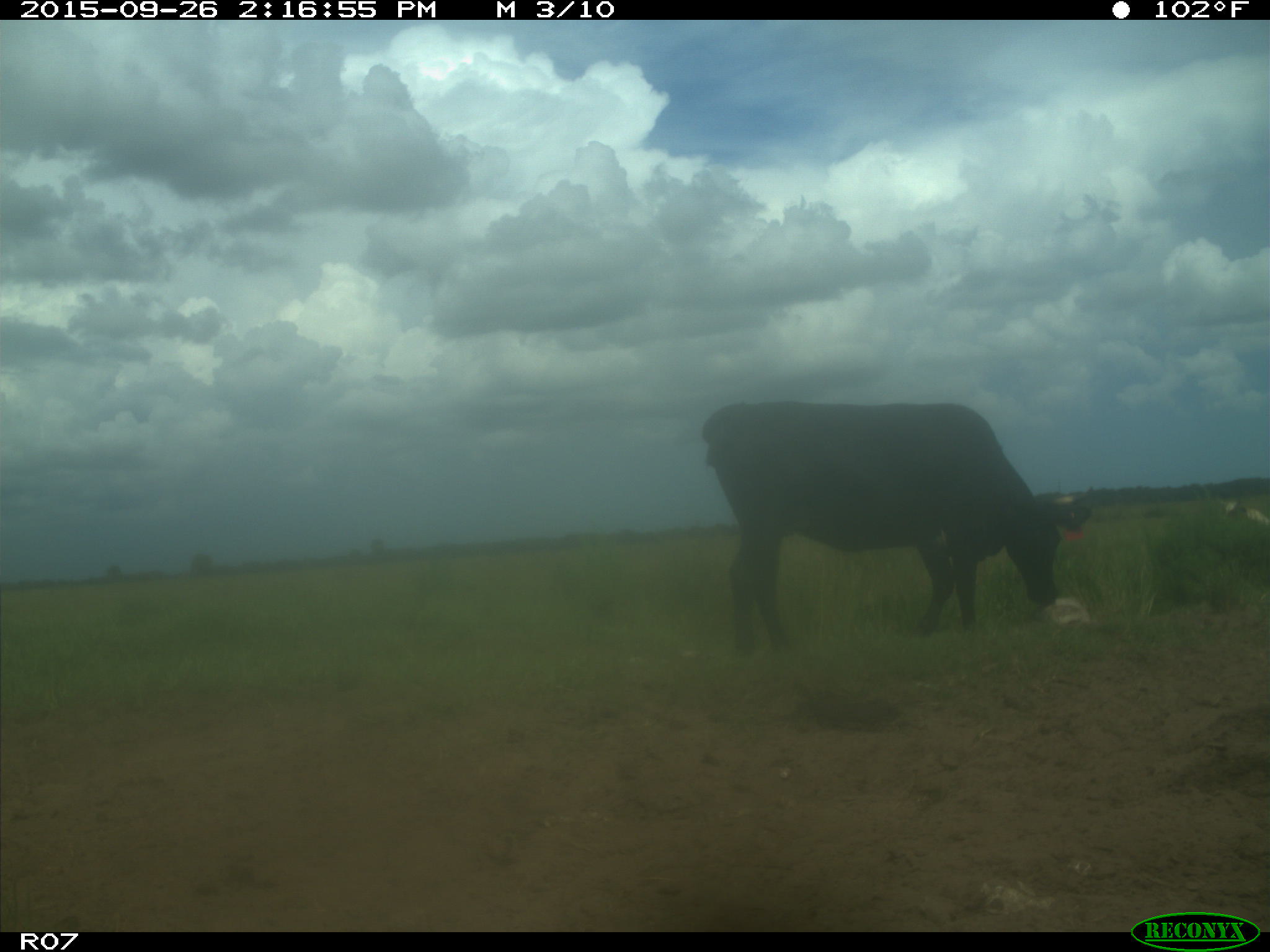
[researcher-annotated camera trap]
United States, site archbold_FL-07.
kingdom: Animalia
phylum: Chordata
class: Mammalia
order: Artiodactyla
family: Bovidae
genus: Bos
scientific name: Bos taurus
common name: domestic cow